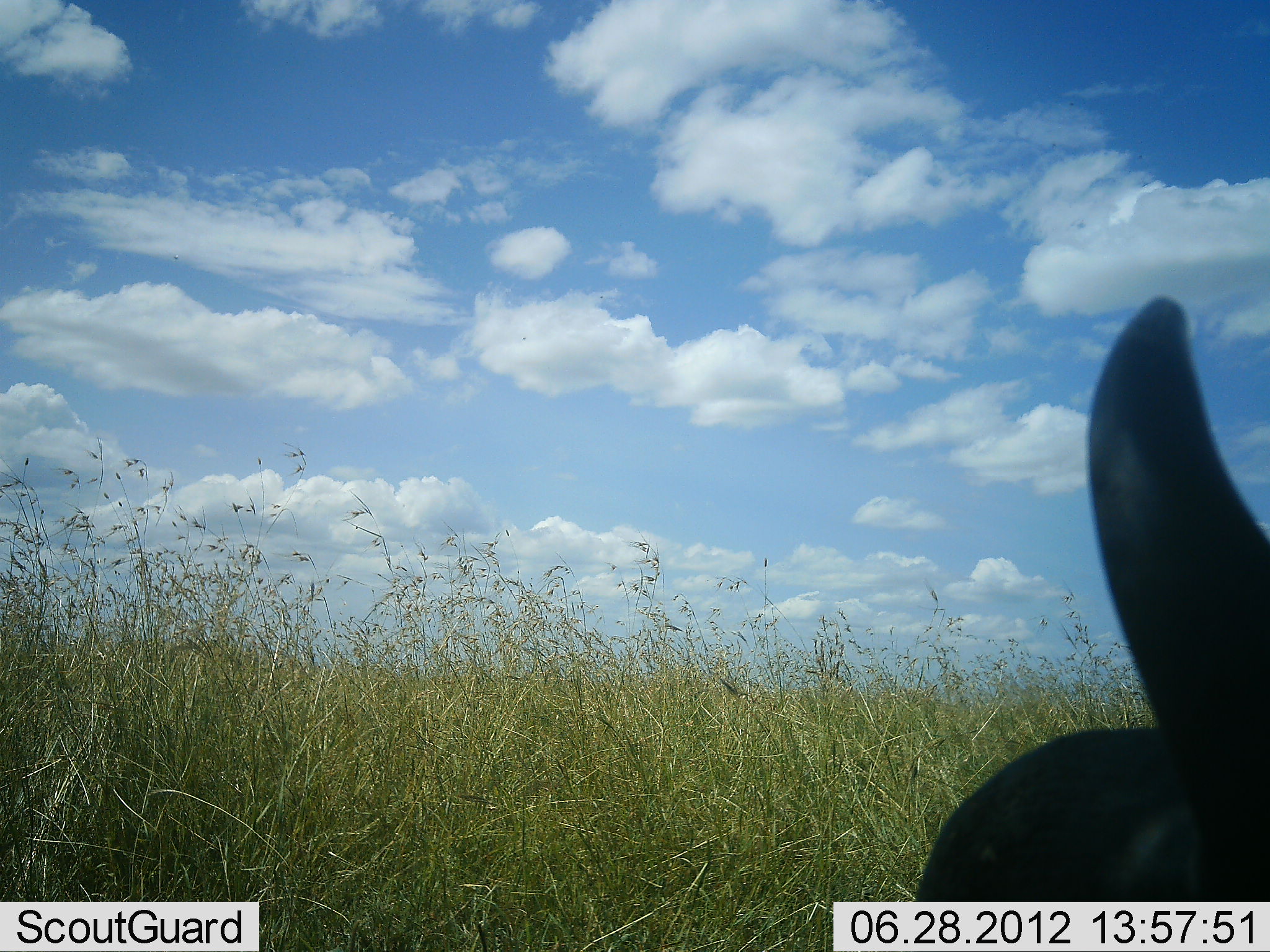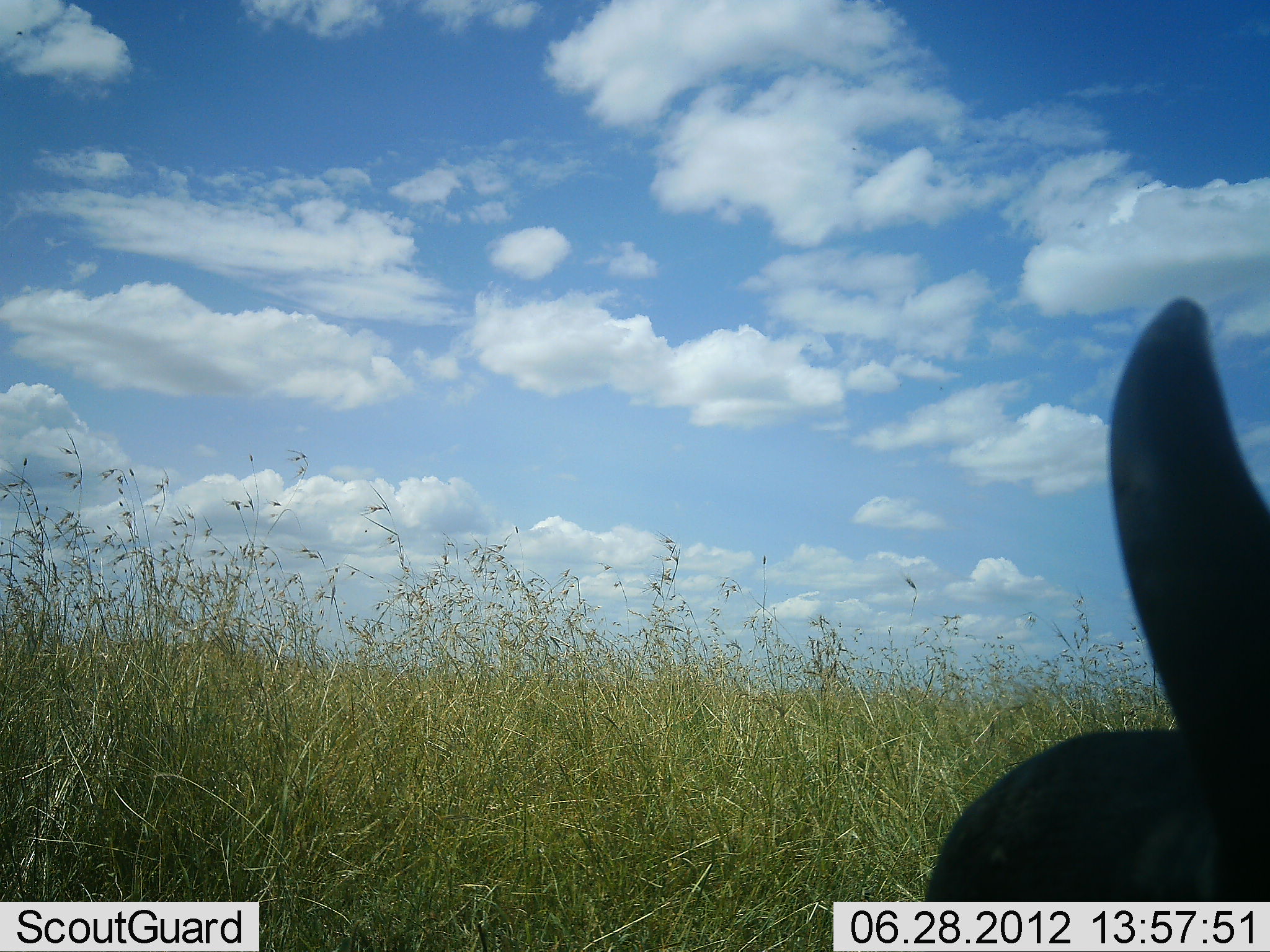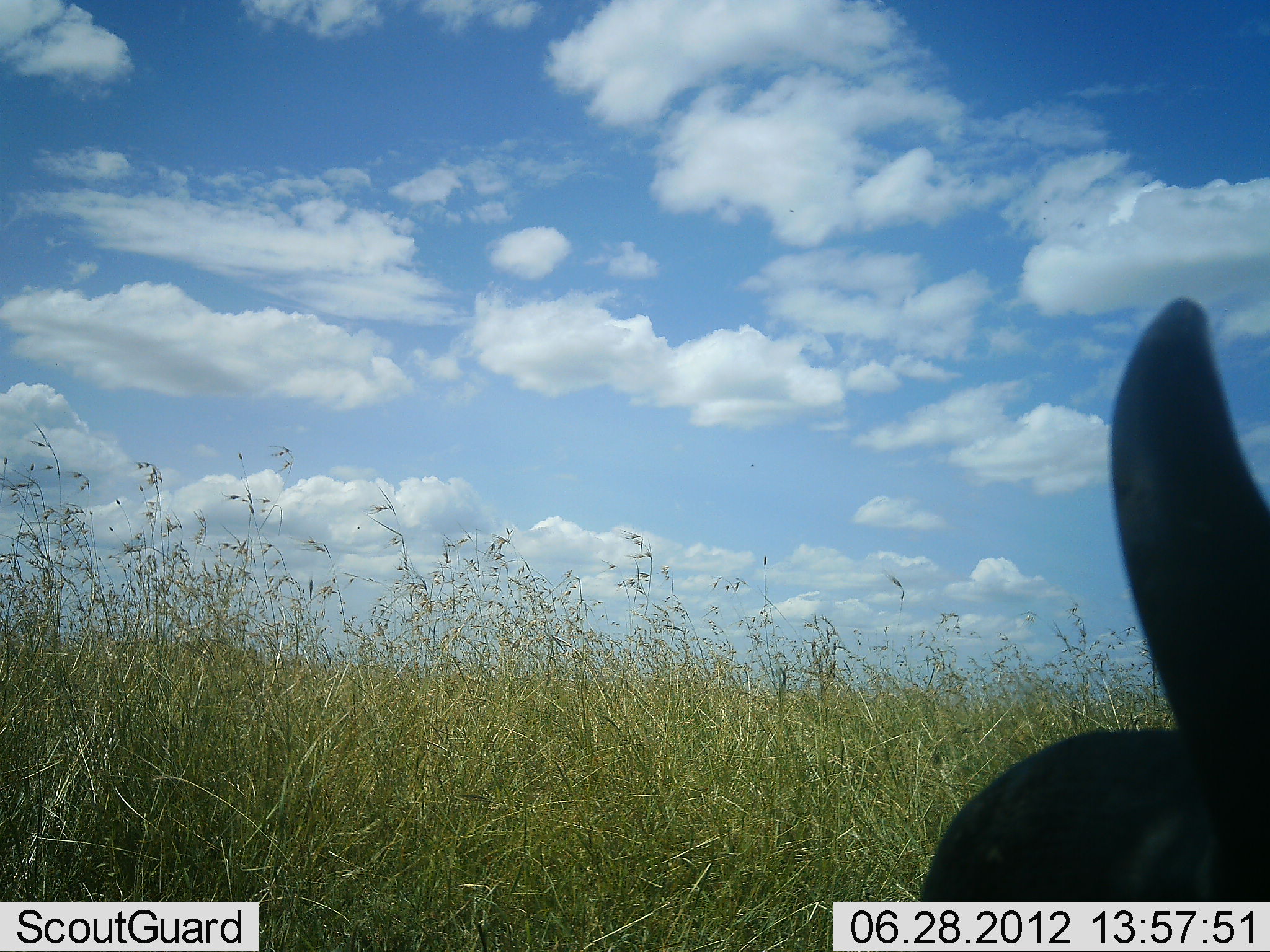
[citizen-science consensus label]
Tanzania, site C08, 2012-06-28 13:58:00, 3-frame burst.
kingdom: Animalia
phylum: Chordata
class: Mammalia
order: Artiodactyla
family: Bovidae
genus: Connochaetes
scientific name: Connochaetes taurinus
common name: blue wildebeest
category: wildebeest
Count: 1.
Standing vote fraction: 67%.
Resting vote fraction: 0%.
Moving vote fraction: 0%.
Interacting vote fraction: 0%.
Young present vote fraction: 0%.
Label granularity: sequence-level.